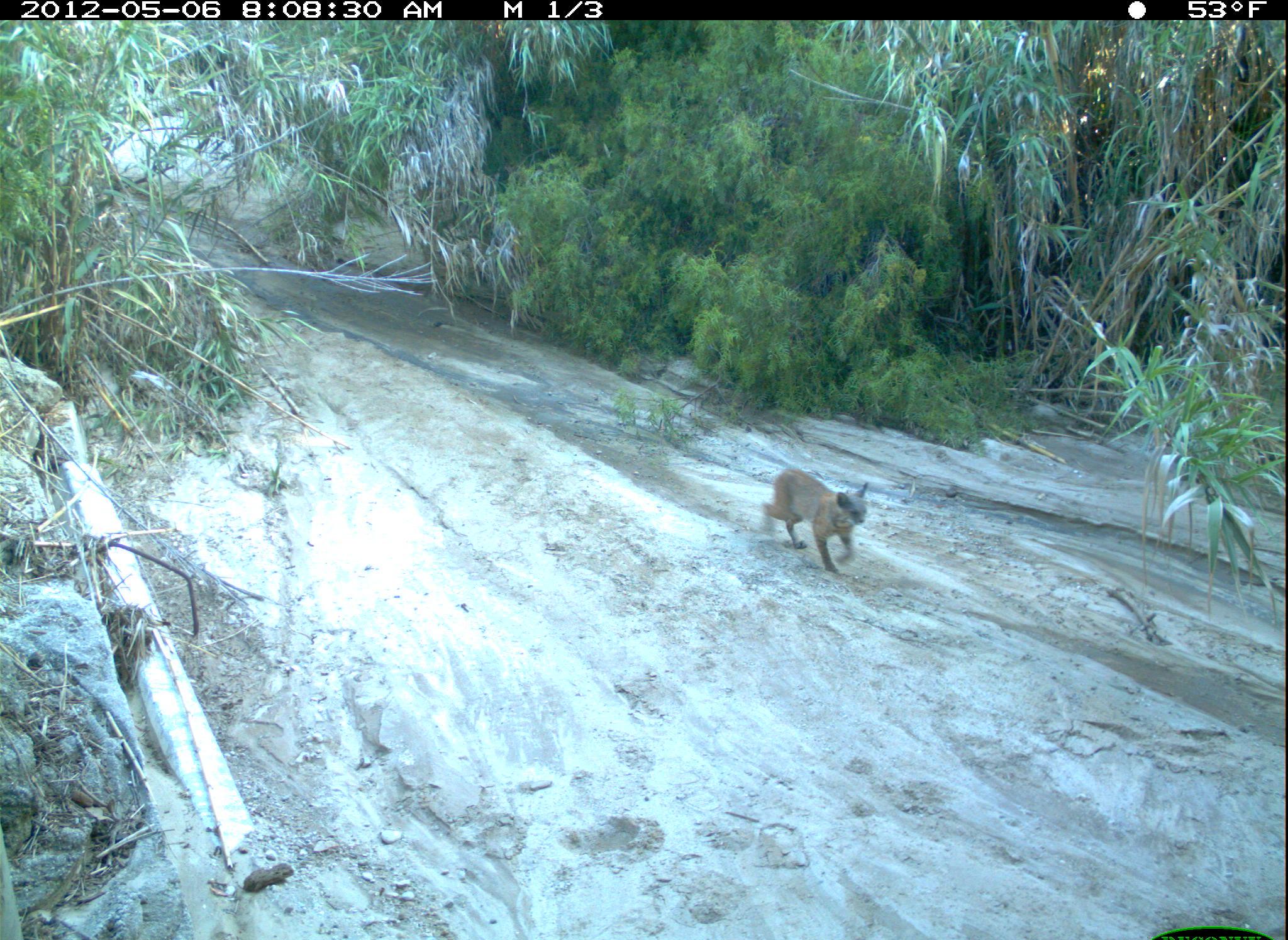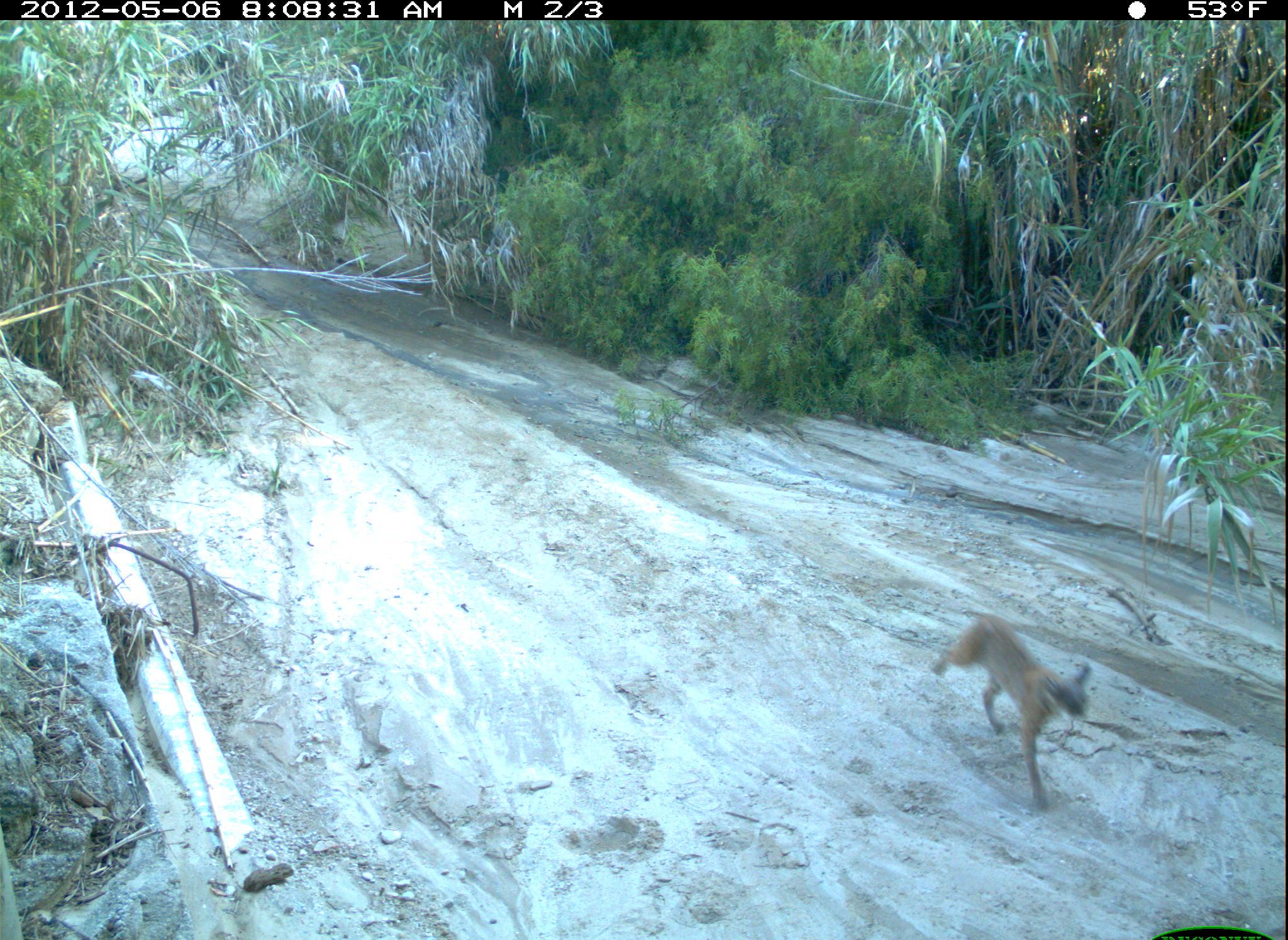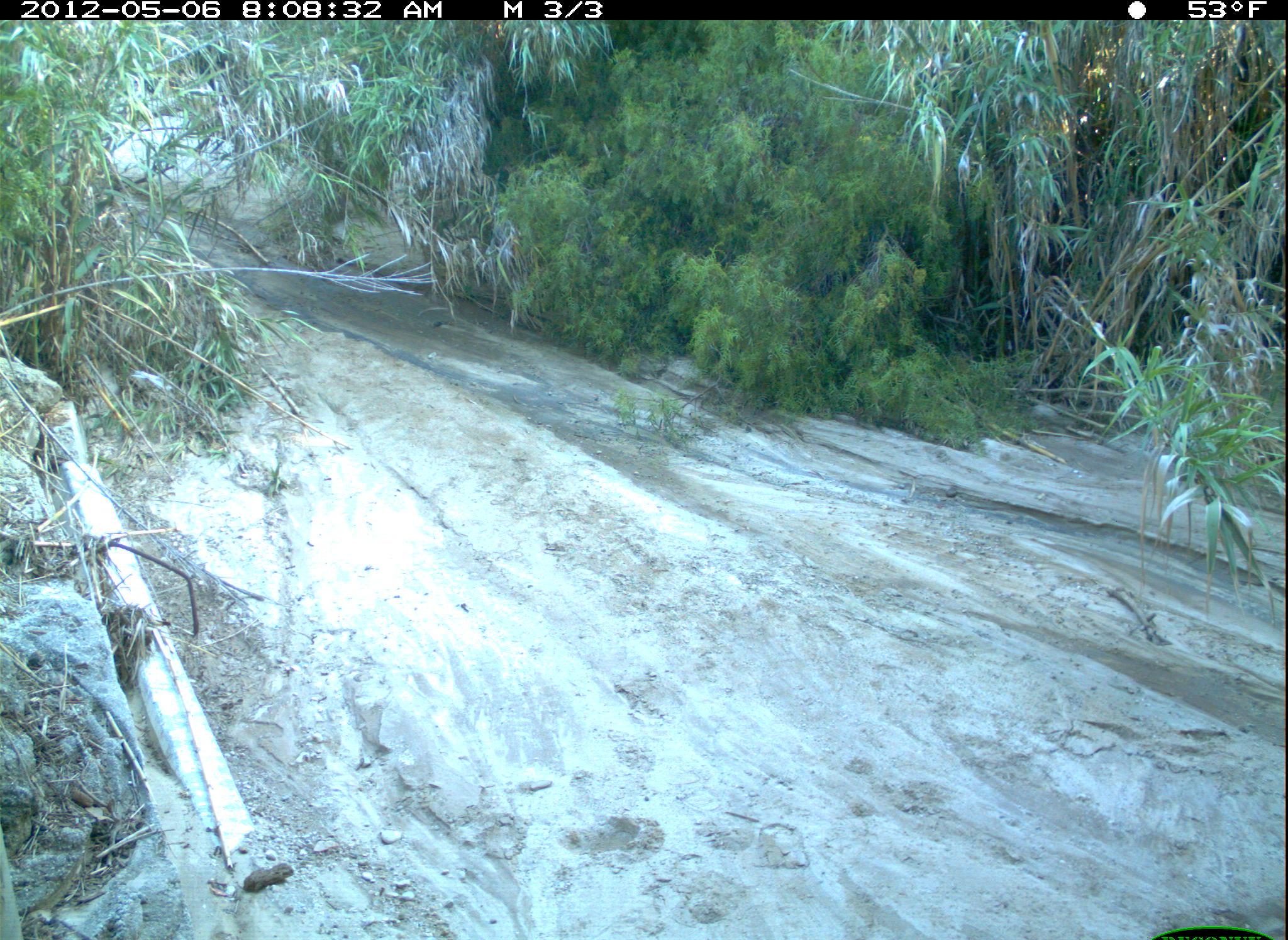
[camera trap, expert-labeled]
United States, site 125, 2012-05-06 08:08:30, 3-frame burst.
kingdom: Animalia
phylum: Chordata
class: Mammalia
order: Carnivora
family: Felidae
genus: Lynx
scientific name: Lynx rufus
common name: bobcat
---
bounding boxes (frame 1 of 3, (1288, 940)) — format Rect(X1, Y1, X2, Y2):
bobcat: Rect(757, 458, 875, 596)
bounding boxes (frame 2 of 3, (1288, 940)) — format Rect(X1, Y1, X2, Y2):
bobcat: Rect(926, 607, 1096, 815)